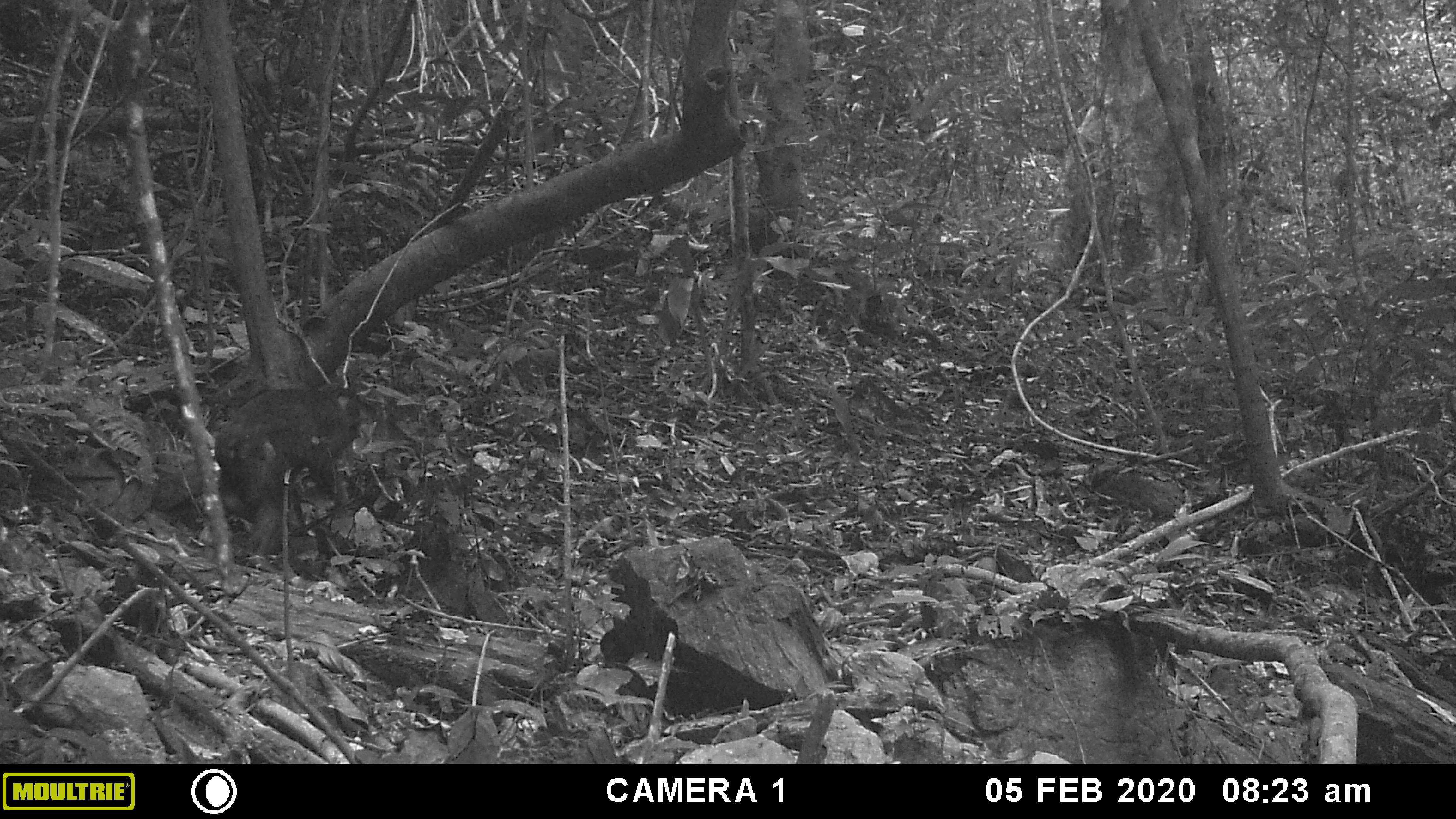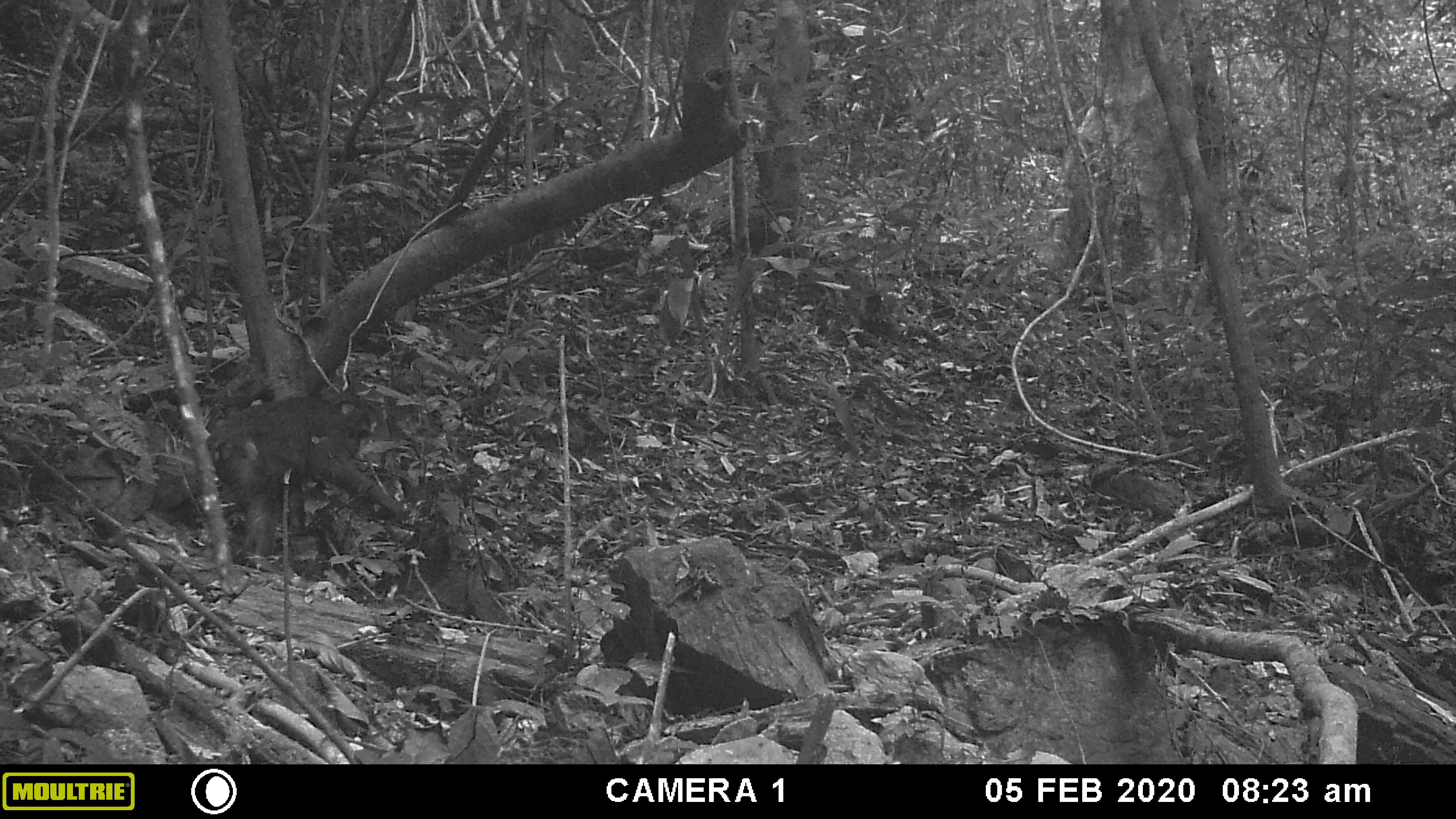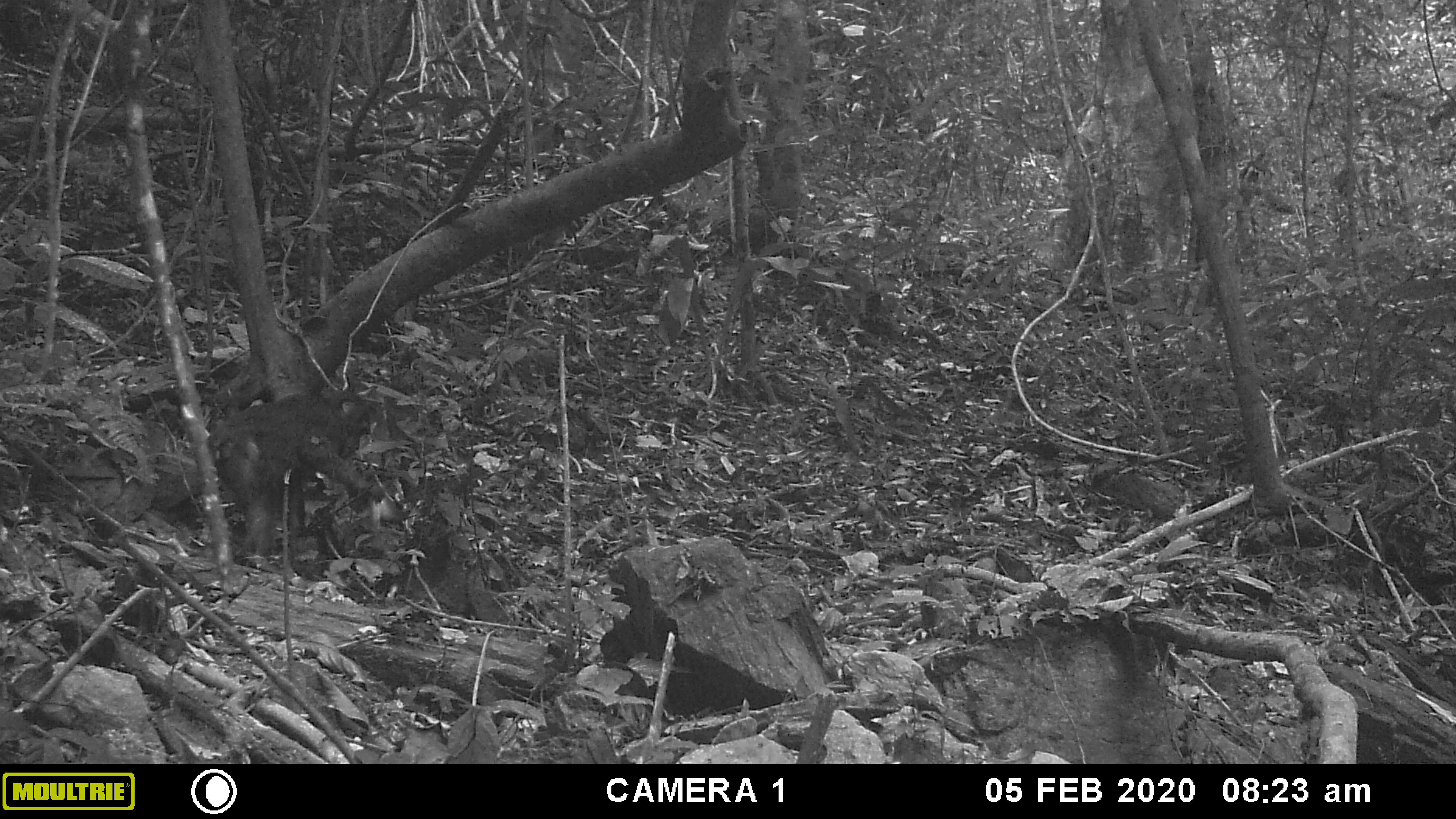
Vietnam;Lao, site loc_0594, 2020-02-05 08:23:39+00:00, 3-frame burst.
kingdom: Animalia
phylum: Chordata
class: Mammalia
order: Primates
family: Cercopithecidae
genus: Macaca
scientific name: Macaca arctoides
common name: stump-tailed macaque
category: stump tailed macaque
Stump tailed macaque (stump-tailed macaque) (Macaca arctoides). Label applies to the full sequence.